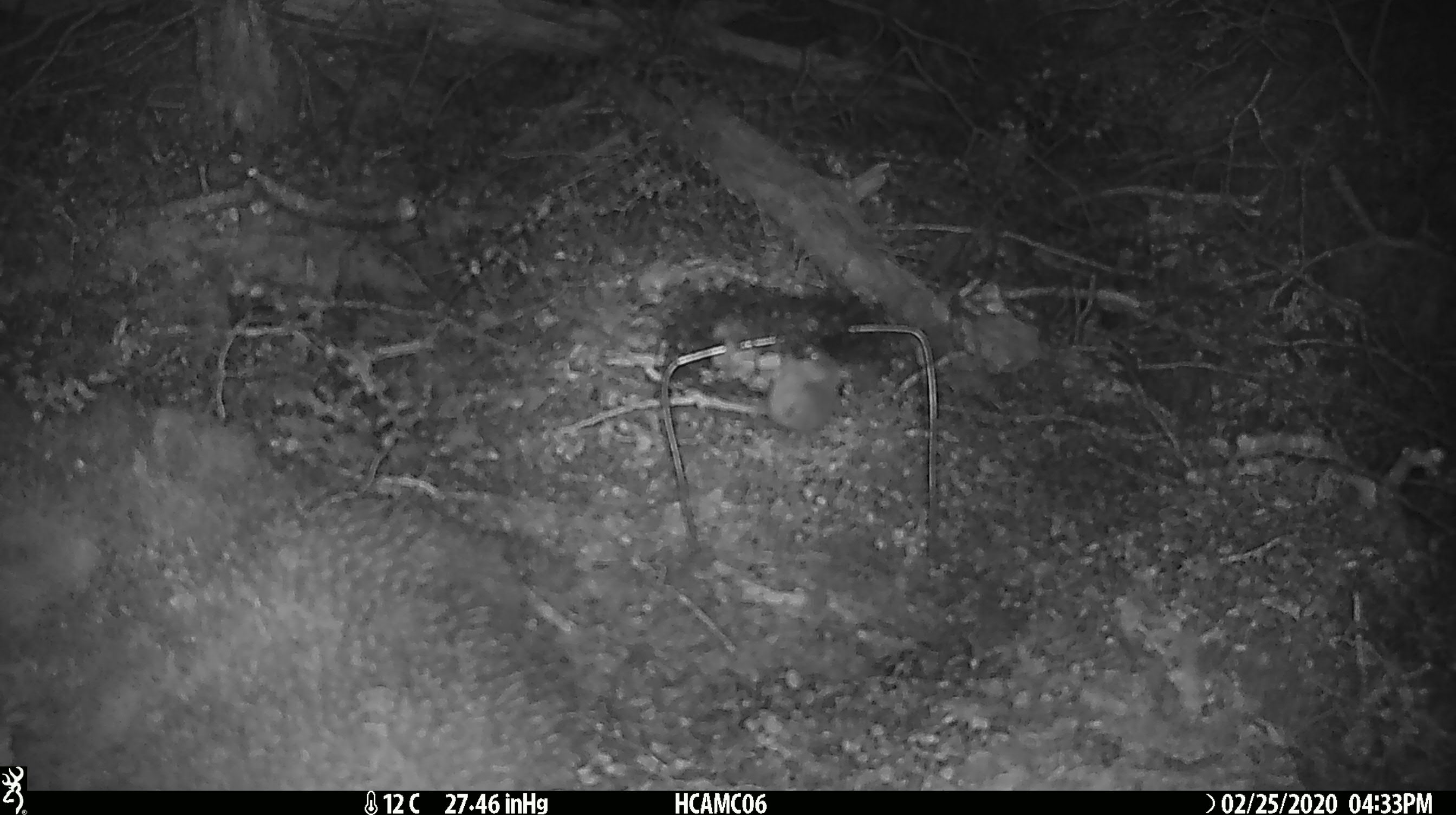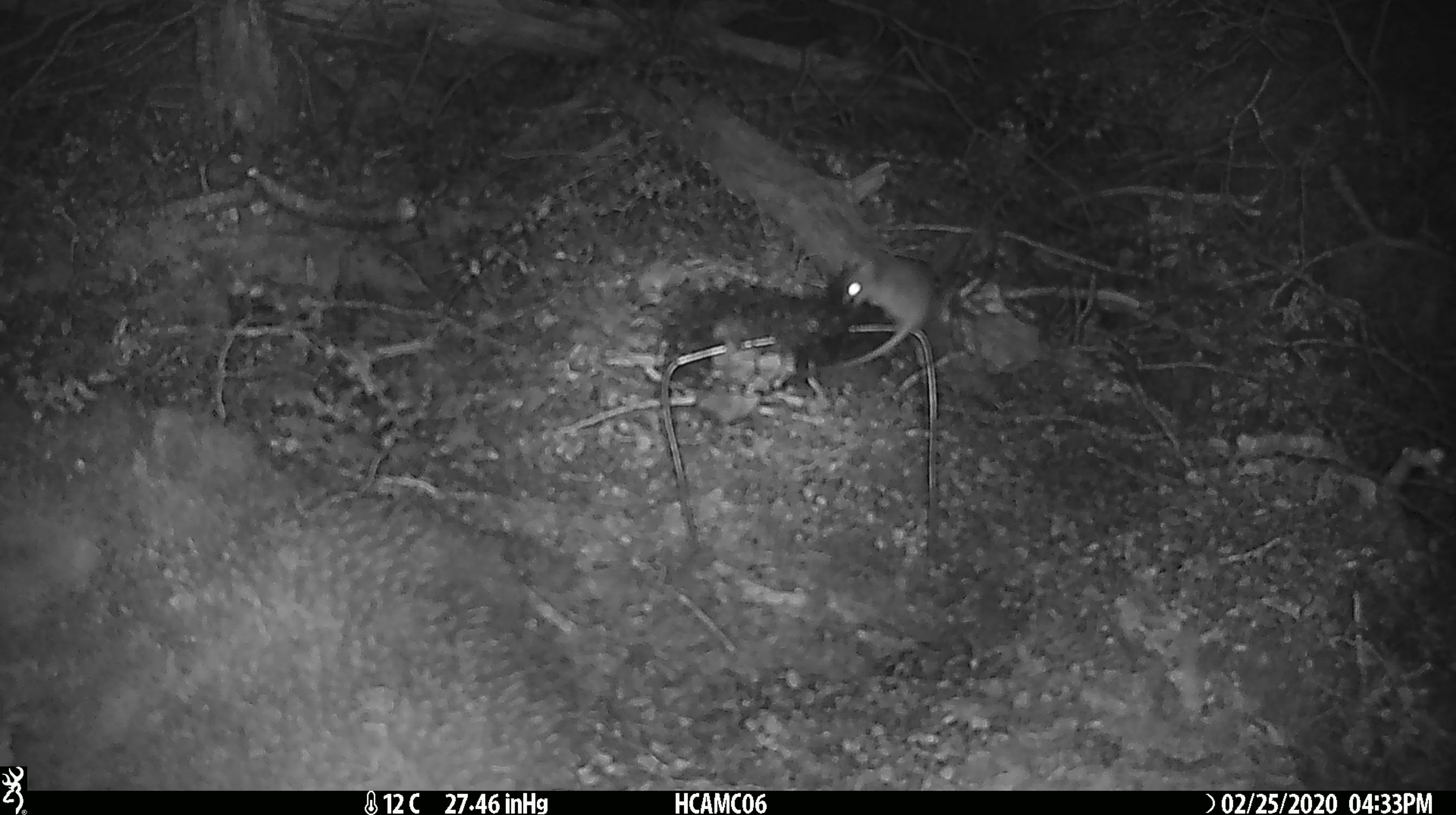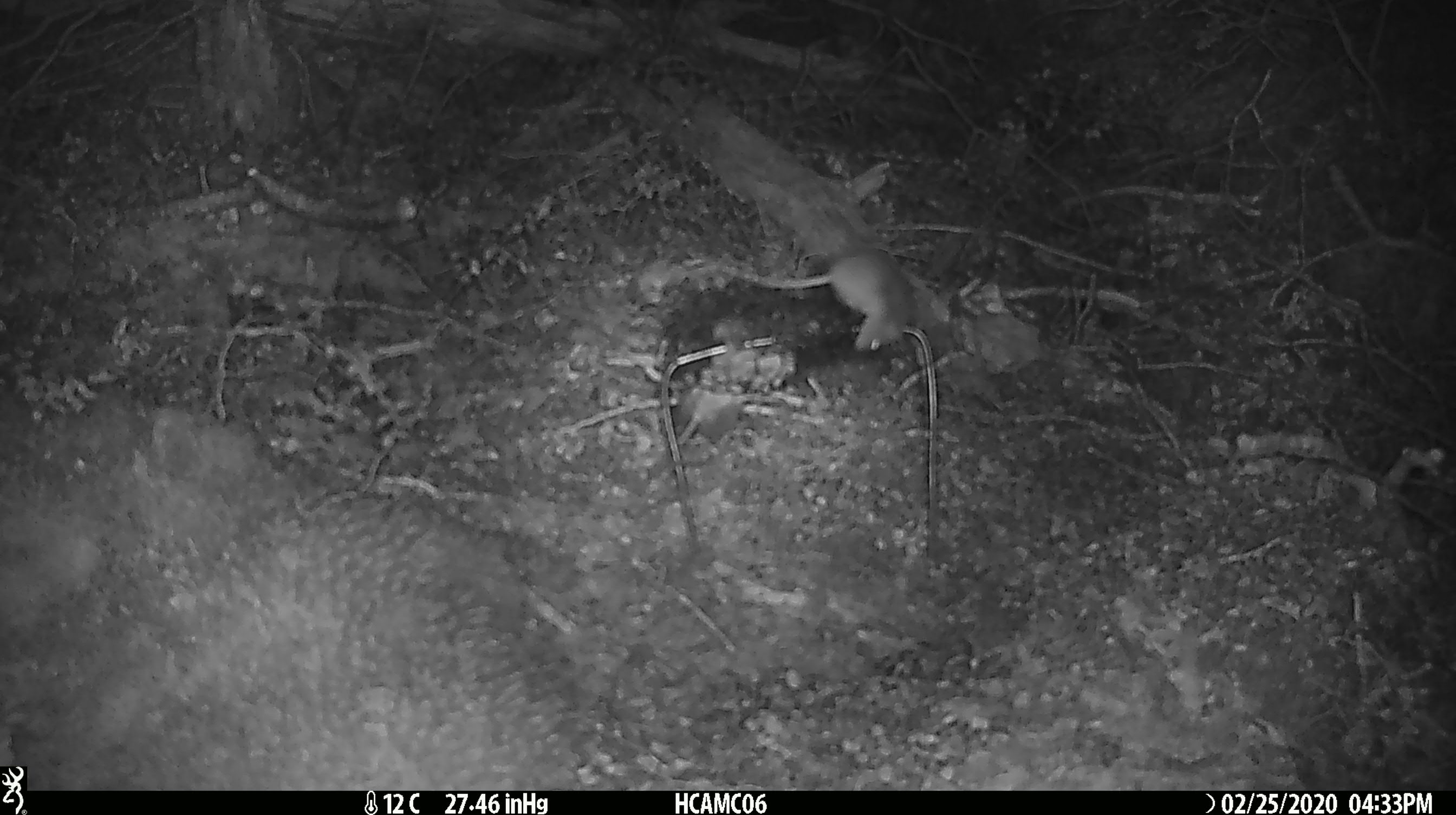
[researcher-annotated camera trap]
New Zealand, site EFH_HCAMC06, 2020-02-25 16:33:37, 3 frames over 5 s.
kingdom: Animalia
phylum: Chordata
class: Mammalia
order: Rodentia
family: Muridae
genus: Mus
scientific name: Mus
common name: mouse